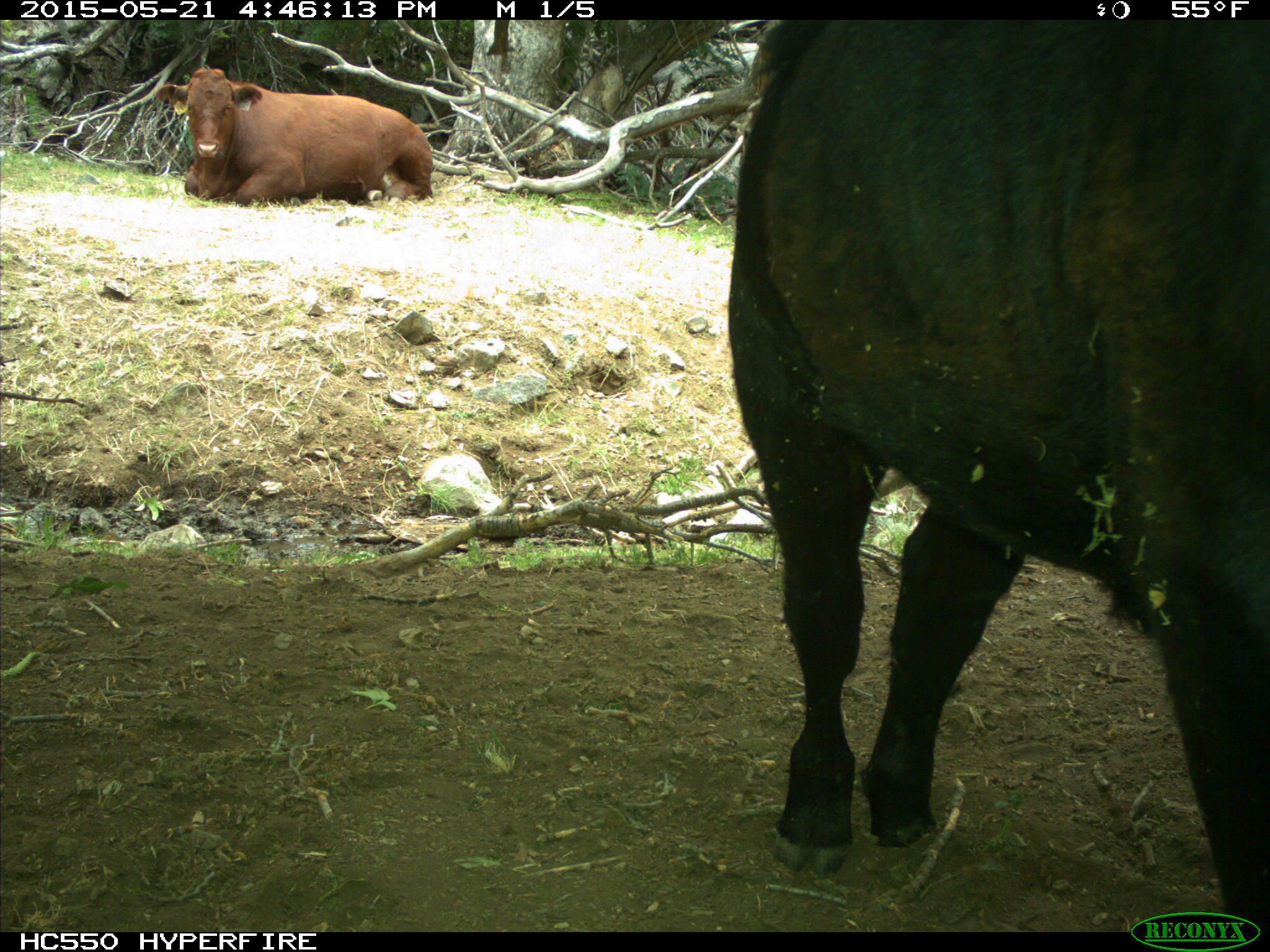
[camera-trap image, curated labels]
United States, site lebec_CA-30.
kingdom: Animalia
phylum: Chordata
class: Mammalia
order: Artiodactyla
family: Bovidae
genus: Bos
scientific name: Bos taurus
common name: domestic cow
Bos taurus (domestic cow).